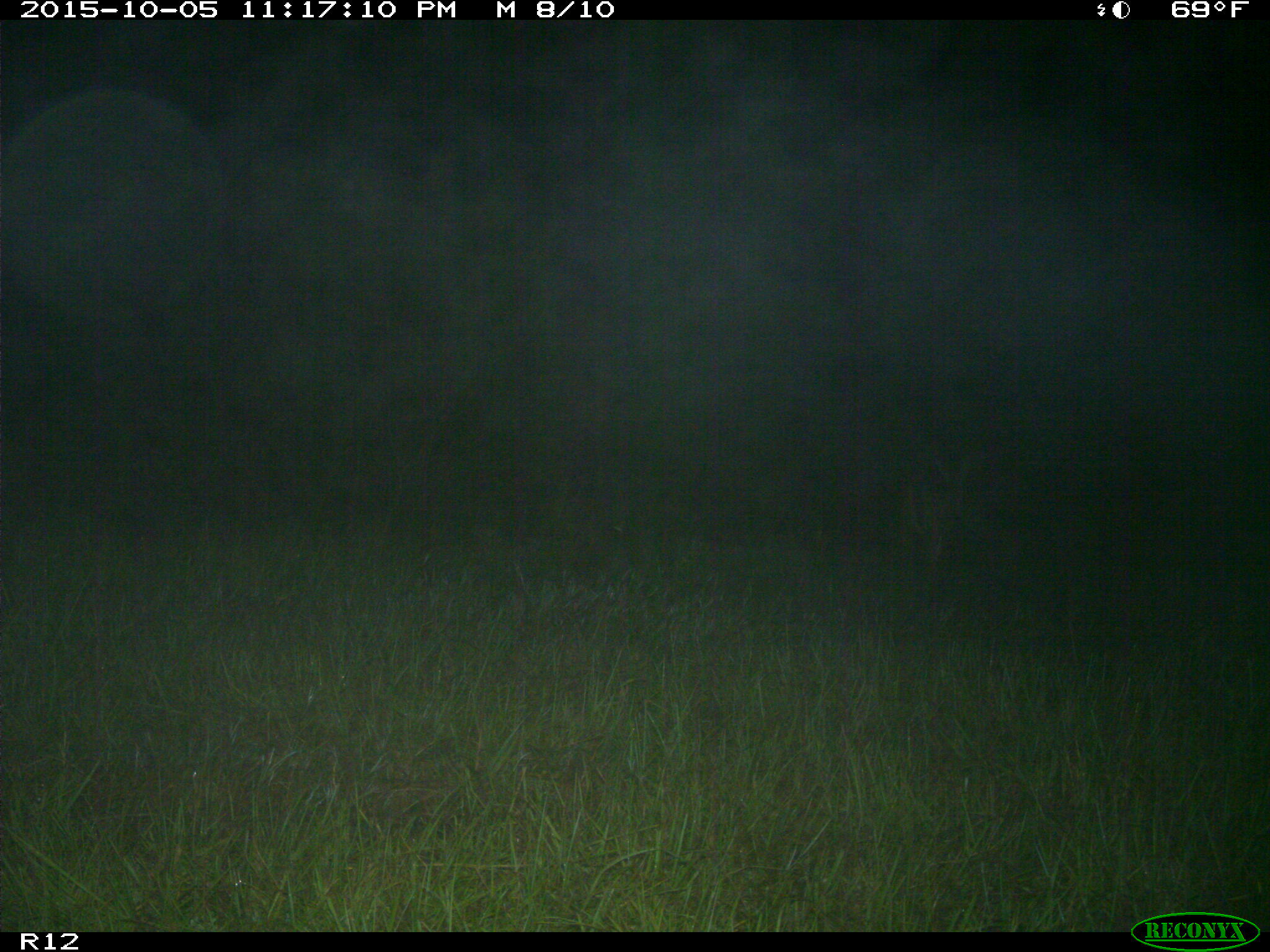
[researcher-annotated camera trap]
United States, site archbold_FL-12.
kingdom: Animalia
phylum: Chordata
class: Mammalia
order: Artiodactyla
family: Cervidae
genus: Odocoileus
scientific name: Odocoileus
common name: deer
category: unidentified deer